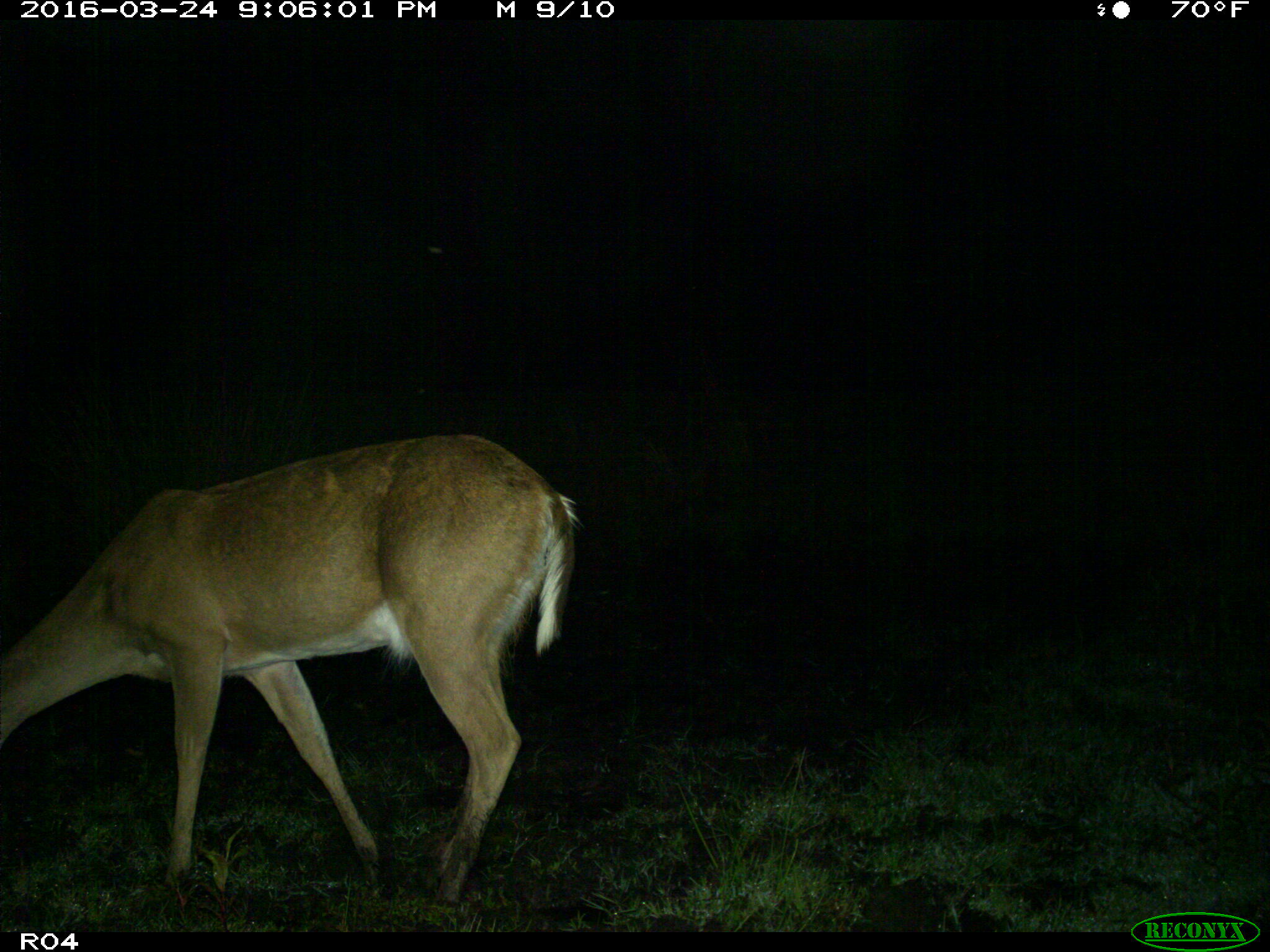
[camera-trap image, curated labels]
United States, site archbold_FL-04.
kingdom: Animalia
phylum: Chordata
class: Mammalia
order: Artiodactyla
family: Cervidae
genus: Odocoileus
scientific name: Odocoileus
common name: deer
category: unidentified deer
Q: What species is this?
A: Unidentified deer (deer) (Odocoileus).